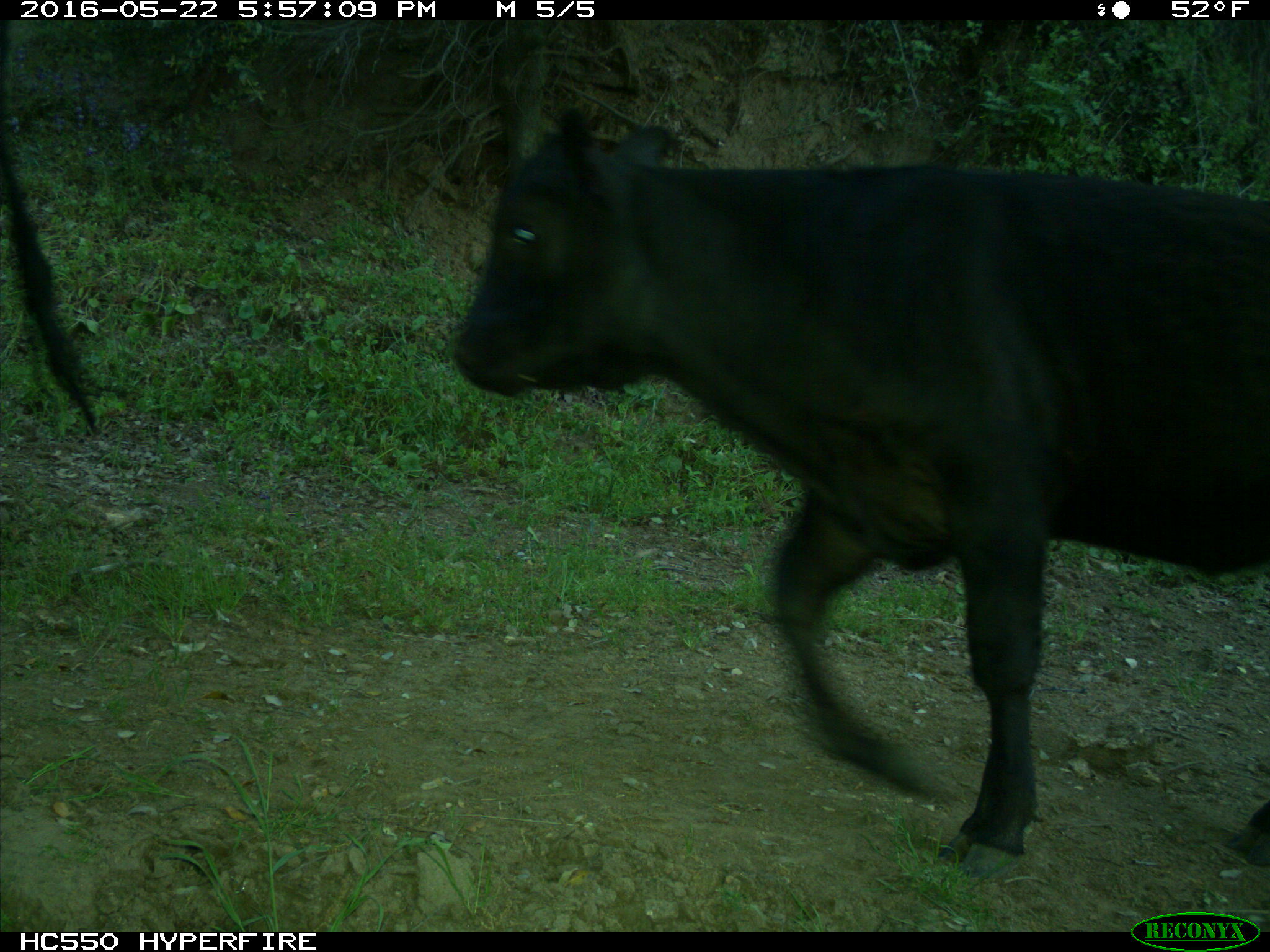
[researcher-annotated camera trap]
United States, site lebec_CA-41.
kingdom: Animalia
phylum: Chordata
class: Mammalia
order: Artiodactyla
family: Bovidae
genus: Bos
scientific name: Bos taurus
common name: domestic cow